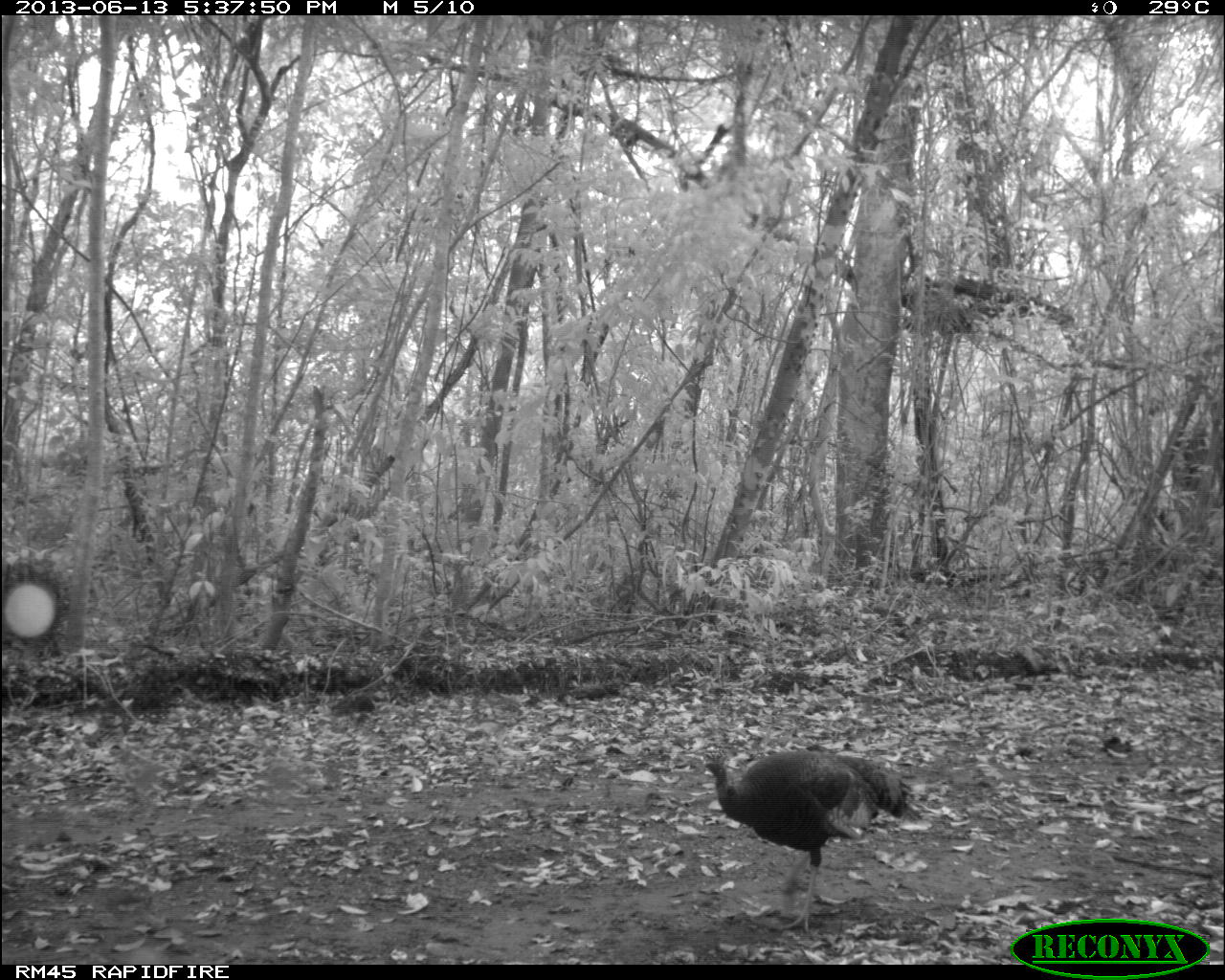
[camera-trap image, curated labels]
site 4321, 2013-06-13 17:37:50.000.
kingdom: Animalia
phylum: Chordata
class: Aves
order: Galliformes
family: Phasianidae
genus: Meleagris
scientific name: Meleagris ocellata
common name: ocellated turkey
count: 2